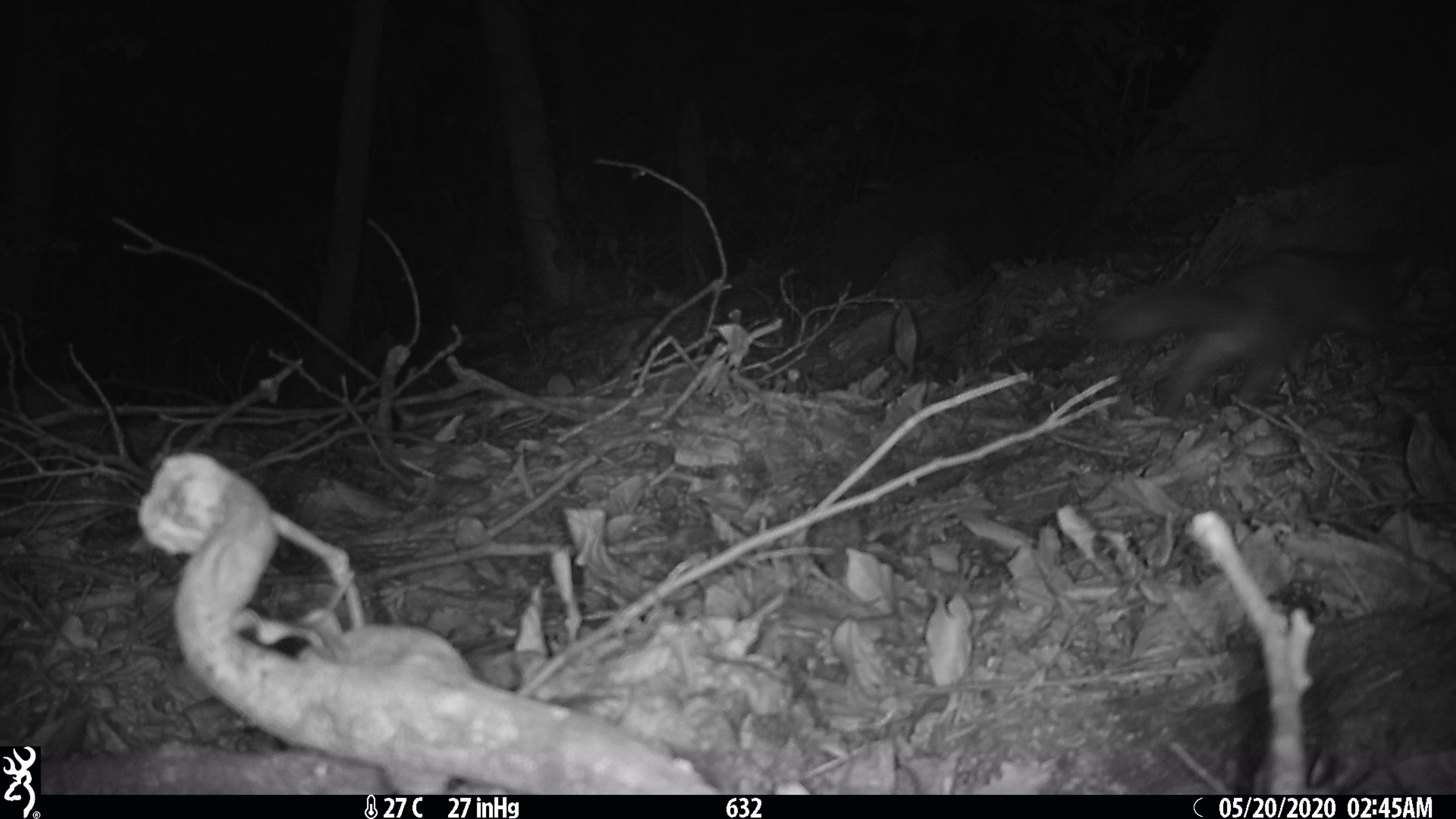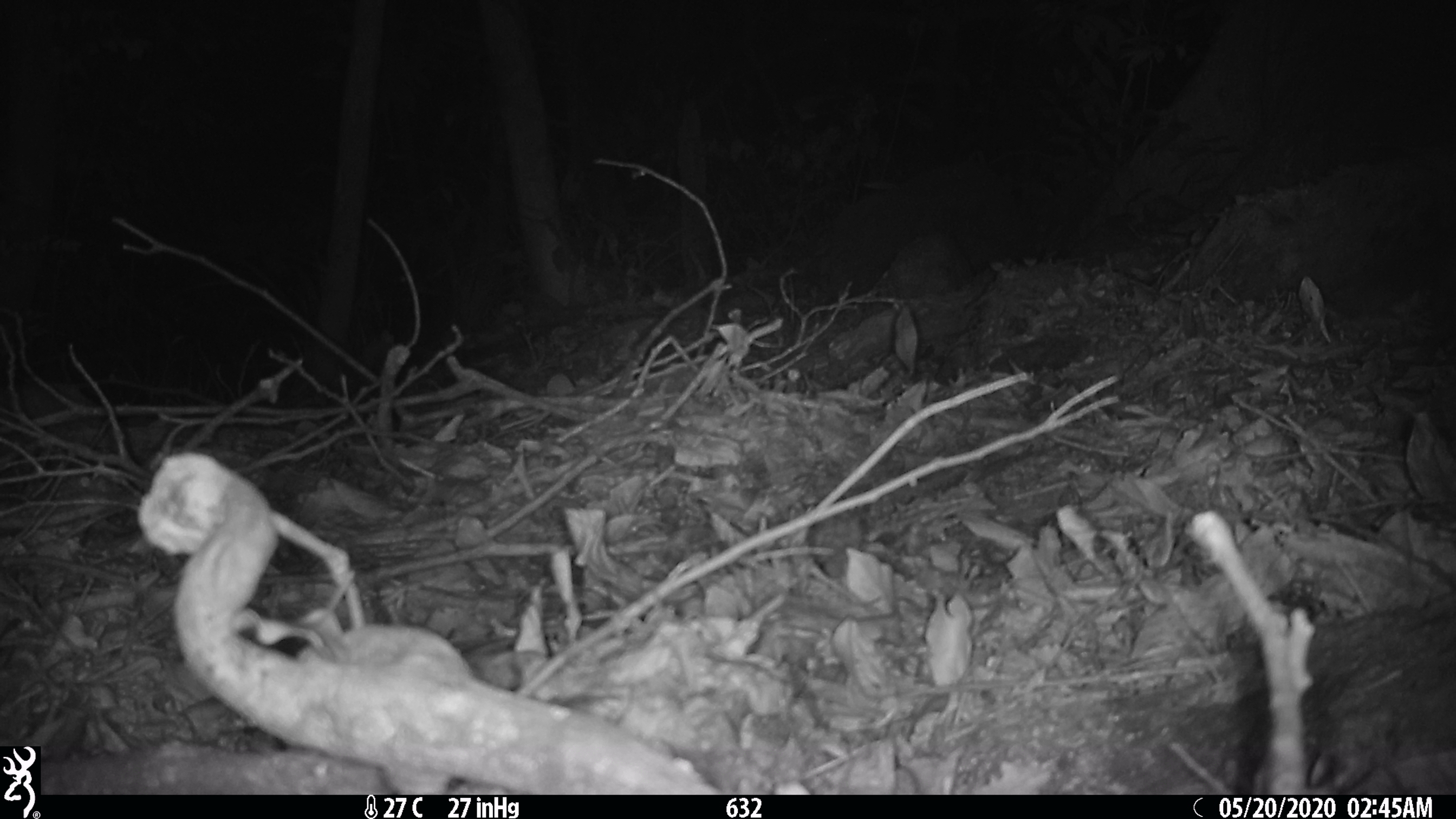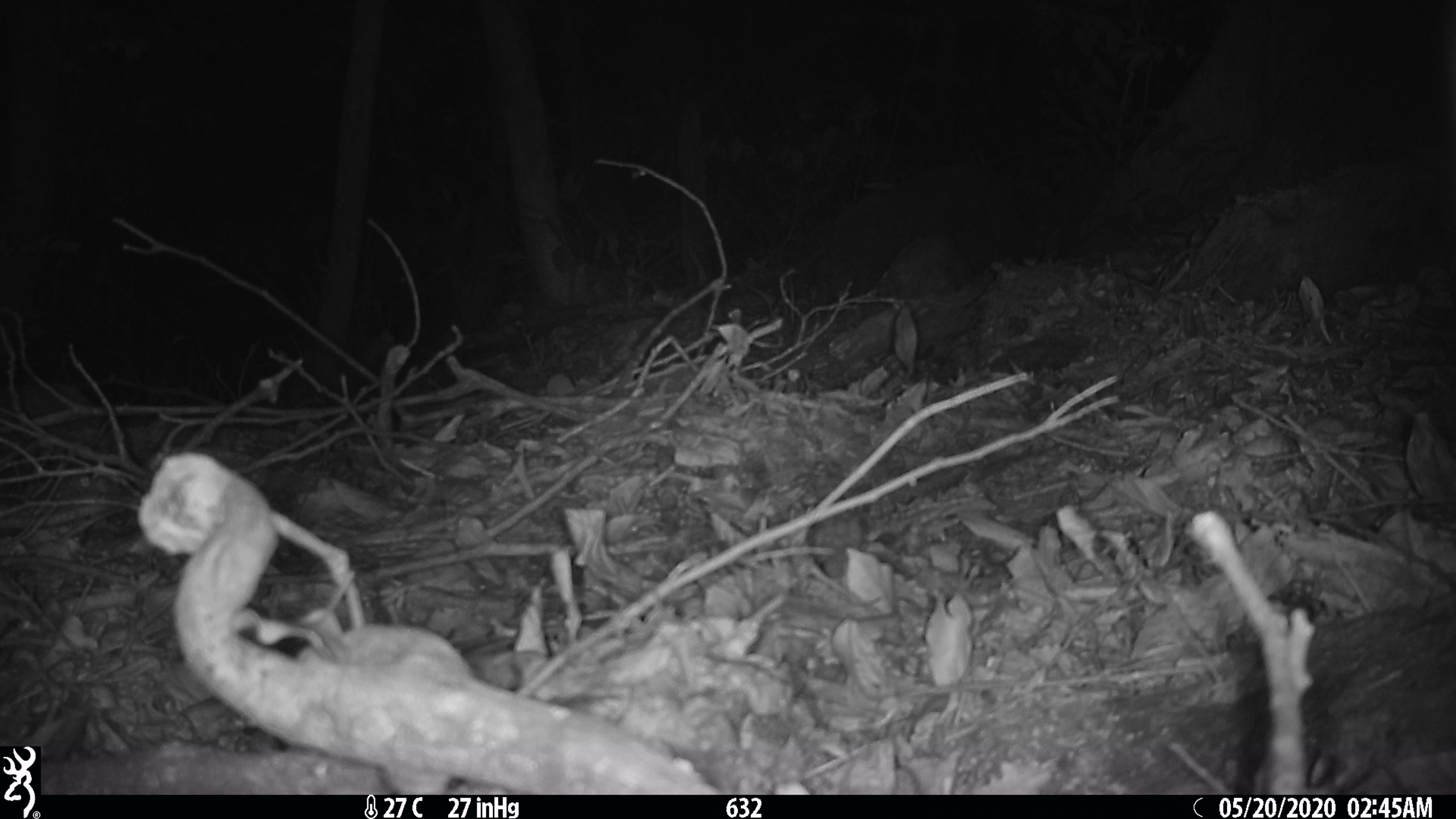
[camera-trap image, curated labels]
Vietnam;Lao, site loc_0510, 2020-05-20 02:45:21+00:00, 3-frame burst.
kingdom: Animalia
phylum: Chordata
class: Mammalia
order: Carnivora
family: Mustelidae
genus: Melogale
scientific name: Melogale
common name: ferret badger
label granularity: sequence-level